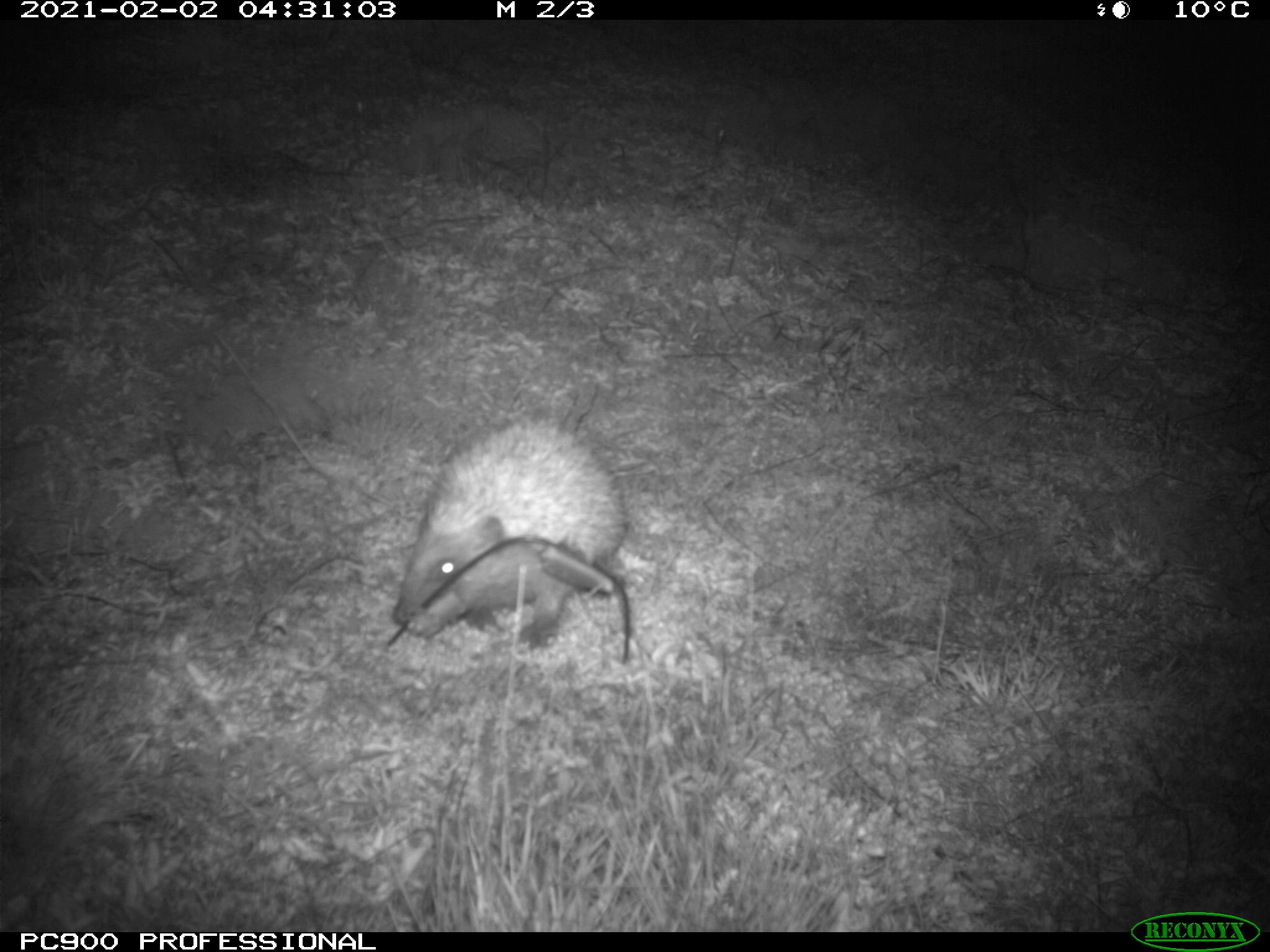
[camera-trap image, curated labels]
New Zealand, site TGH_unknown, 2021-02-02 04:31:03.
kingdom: Animalia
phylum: Chordata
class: Mammalia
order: Eulipotyphla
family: Erinaceidae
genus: Erinaceus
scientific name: Erinaceus europaeus europaeus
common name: european hedgehog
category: hedgehog